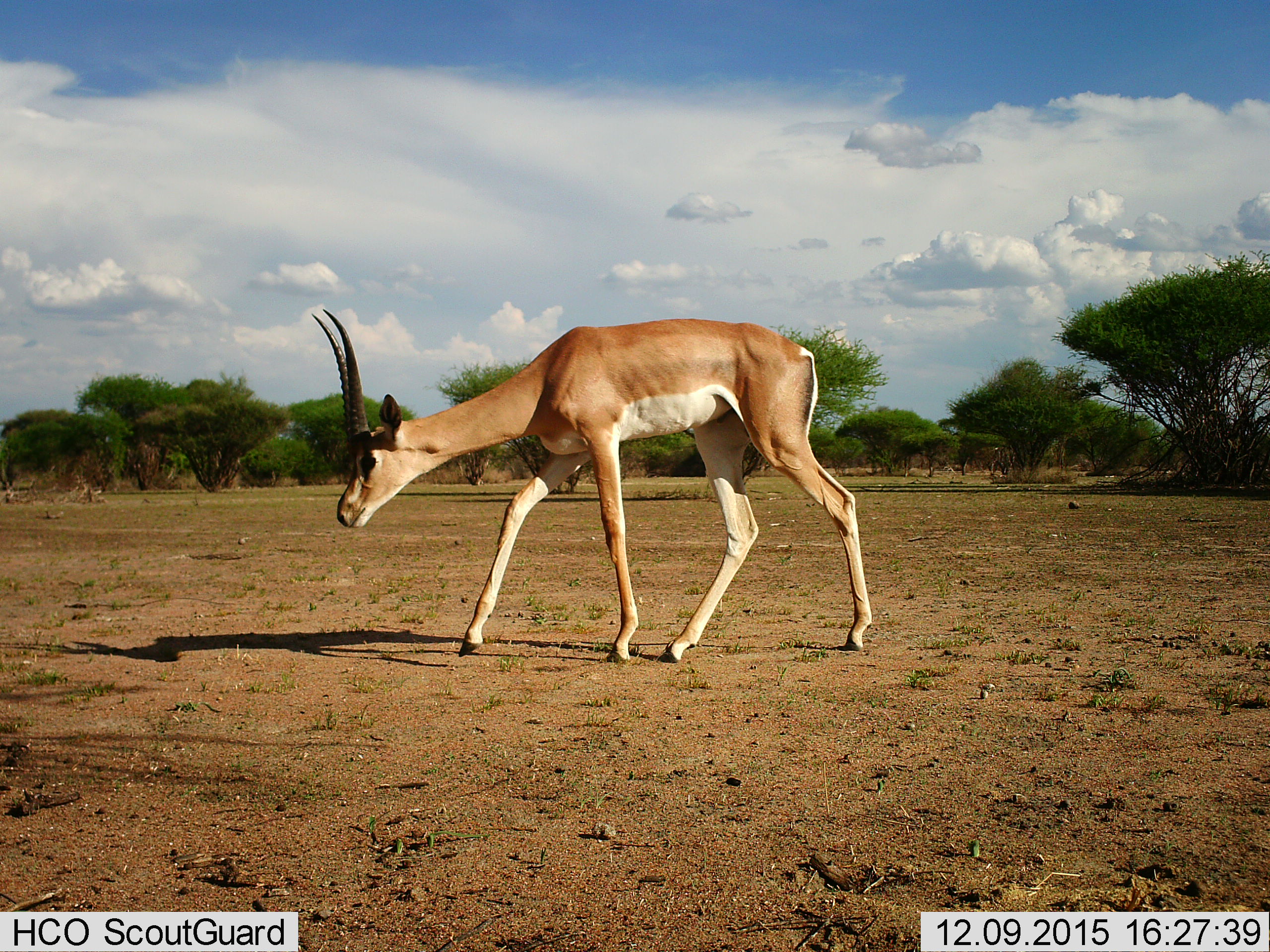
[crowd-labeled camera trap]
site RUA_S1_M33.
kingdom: Animalia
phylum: Chordata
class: Mammalia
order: Artiodactyla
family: Bovidae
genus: Nanger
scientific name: Nanger granti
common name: grant's gazelle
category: gazellegrants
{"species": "gazellegrants (grant's gazelle) (Nanger granti)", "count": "1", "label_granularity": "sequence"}